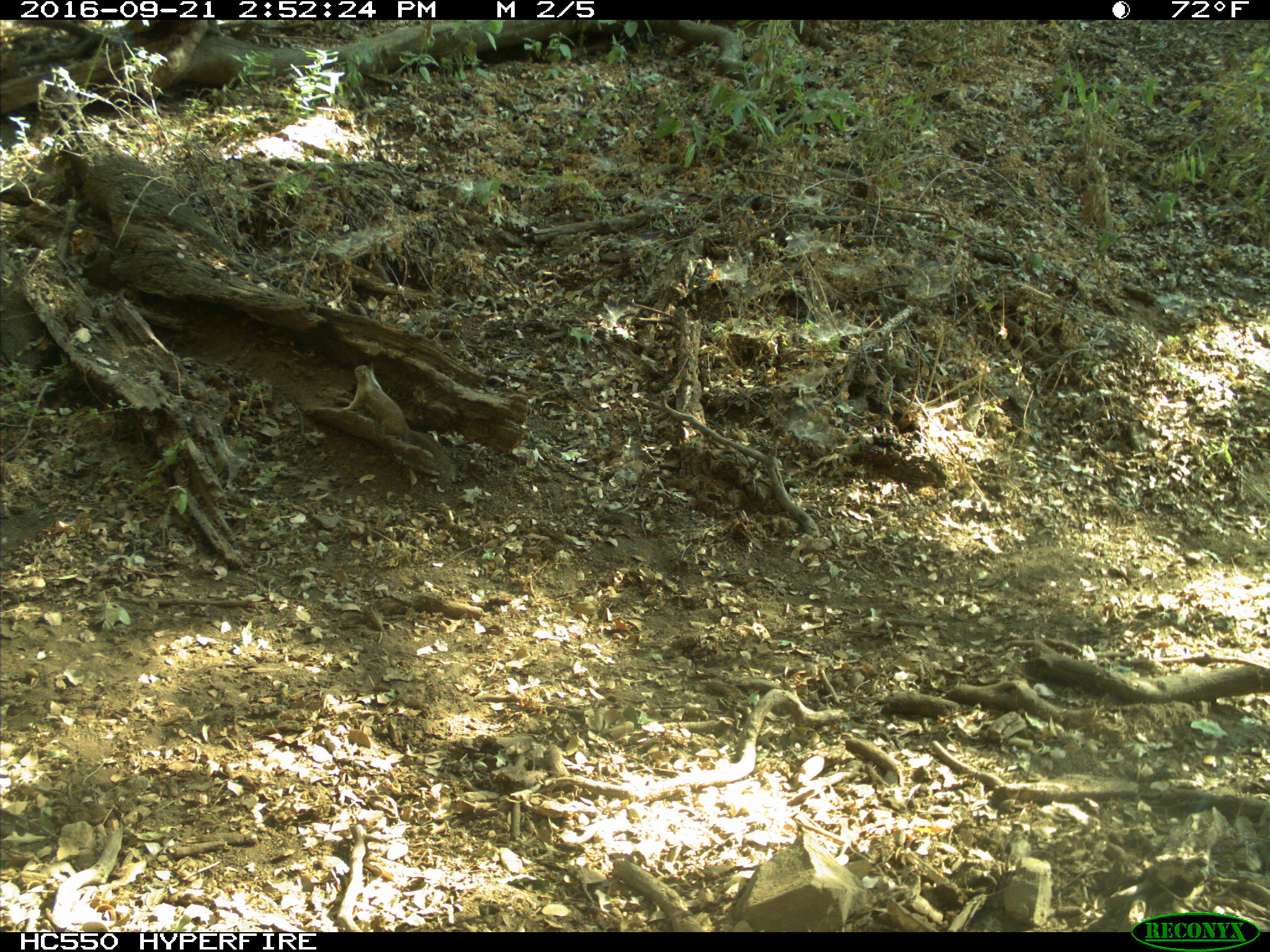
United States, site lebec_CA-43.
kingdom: Animalia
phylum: Chordata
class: Mammalia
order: Rodentia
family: Sciuridae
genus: Otospermophilus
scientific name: Otospermophilus beecheyi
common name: california ground squirrel